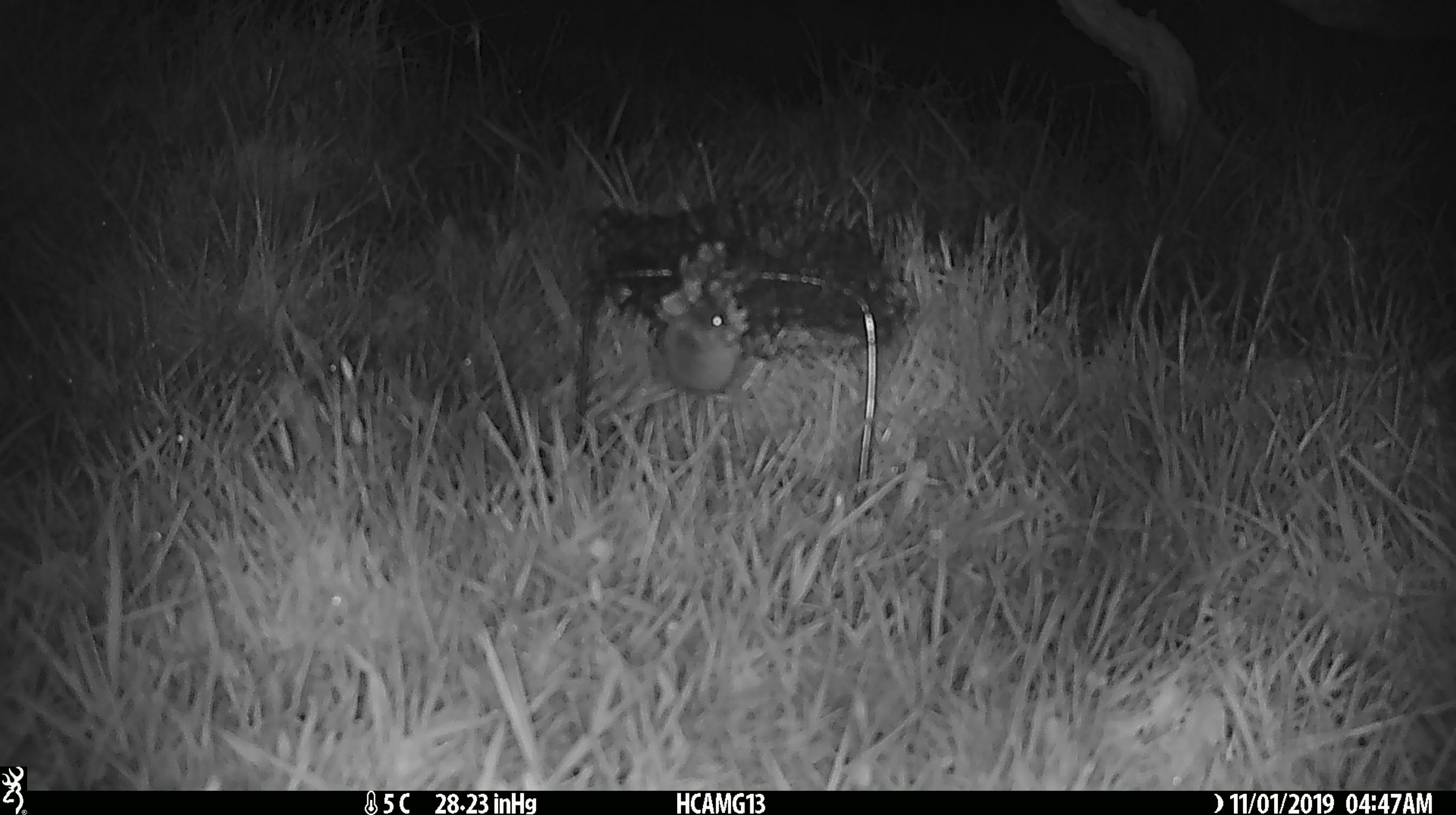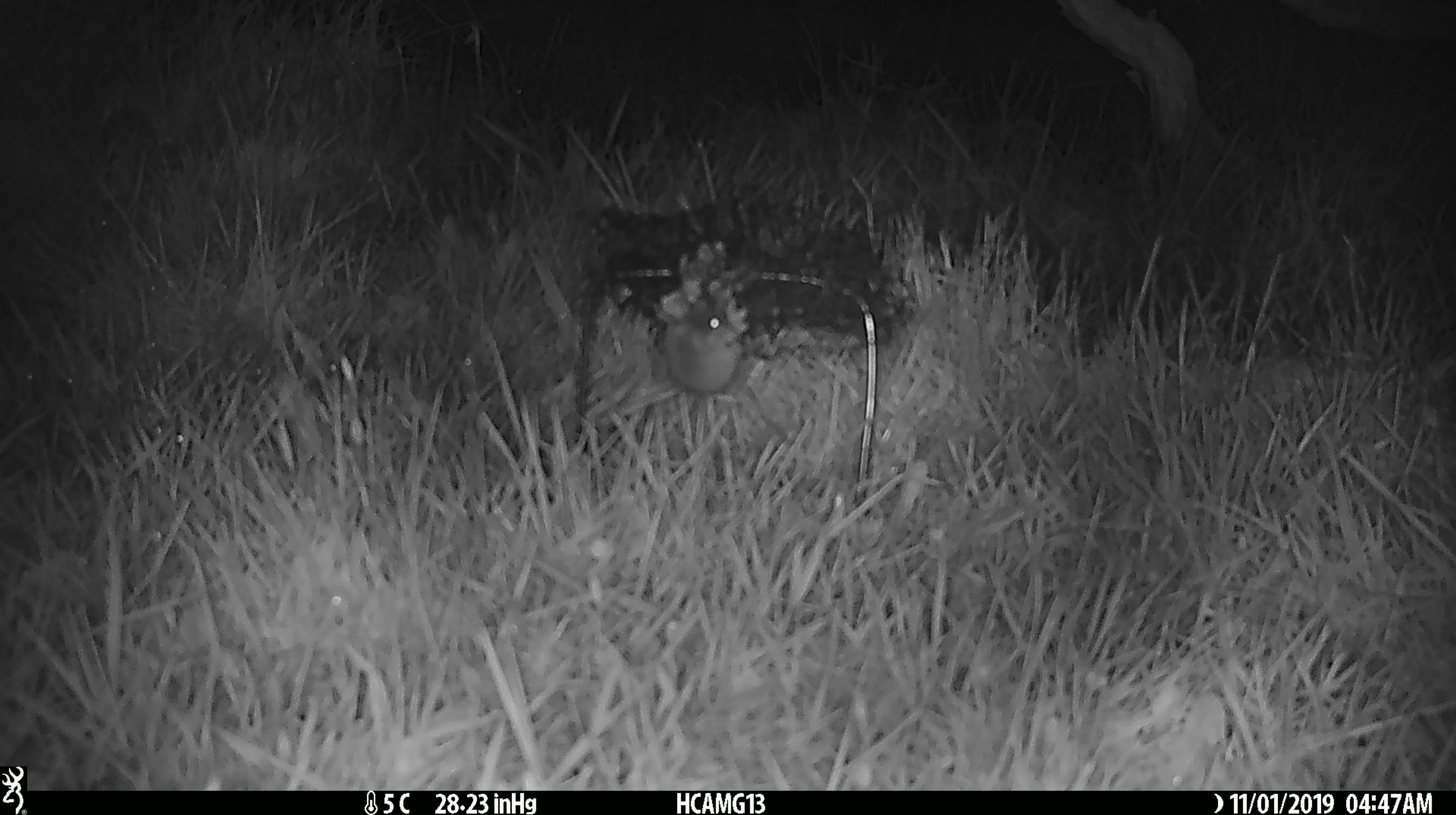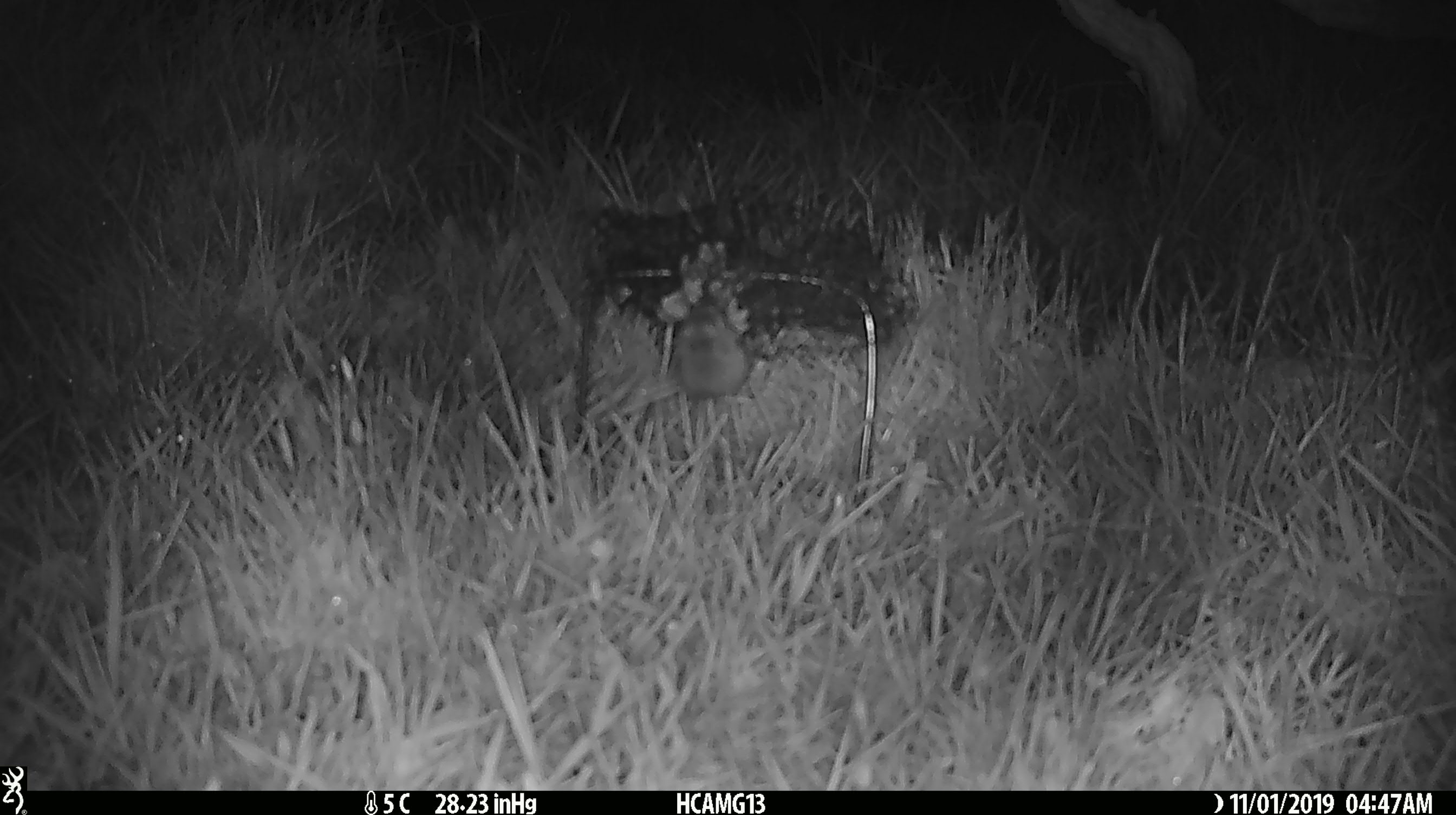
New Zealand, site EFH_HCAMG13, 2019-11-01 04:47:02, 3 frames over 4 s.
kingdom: Animalia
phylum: Chordata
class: Mammalia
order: Rodentia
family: Muridae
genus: Mus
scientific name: Mus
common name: mouse